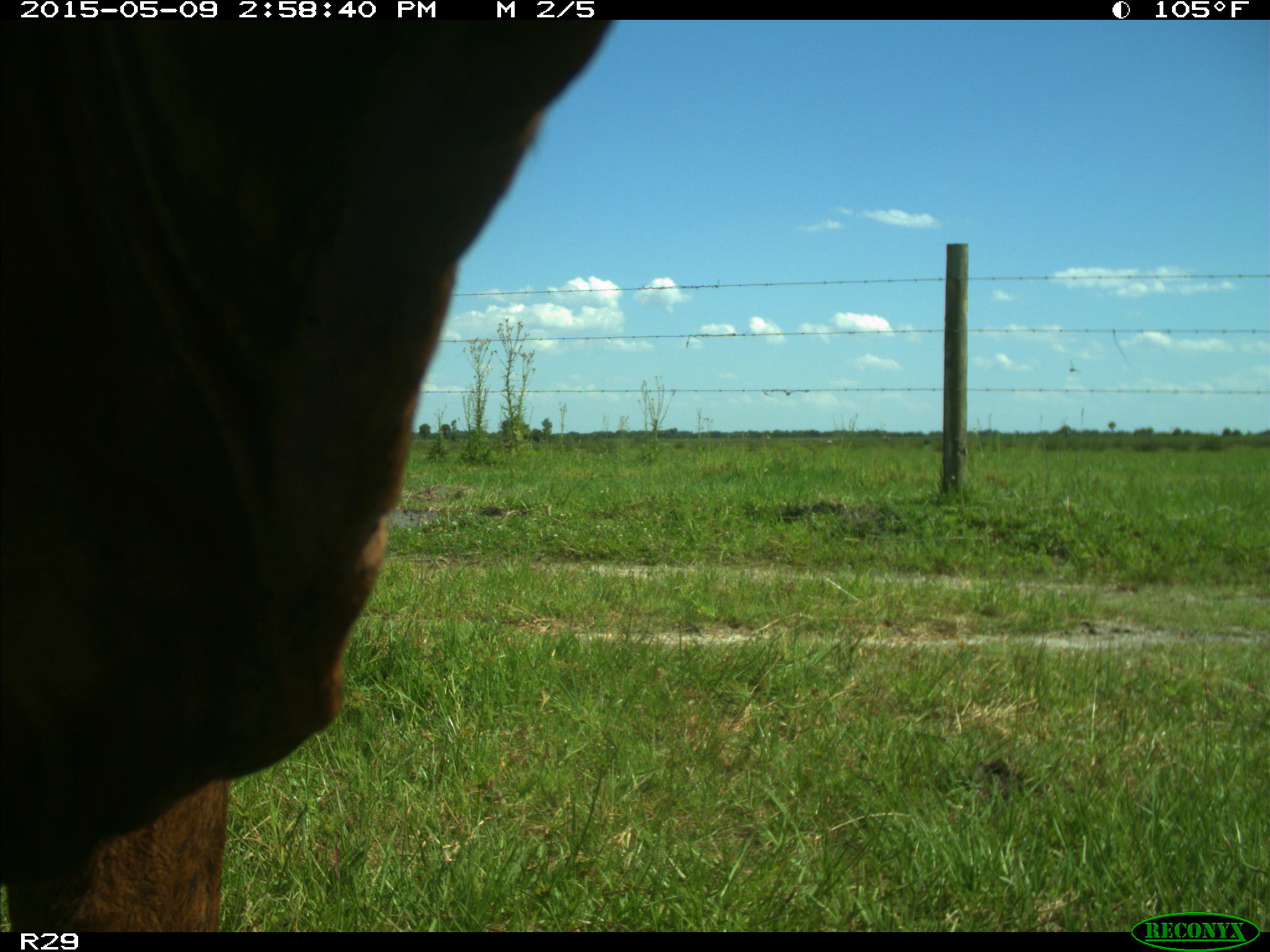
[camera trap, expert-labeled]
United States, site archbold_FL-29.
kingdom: Animalia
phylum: Chordata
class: Mammalia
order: Artiodactyla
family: Bovidae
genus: Bos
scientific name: Bos taurus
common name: domestic cow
Bos taurus (domestic cow).